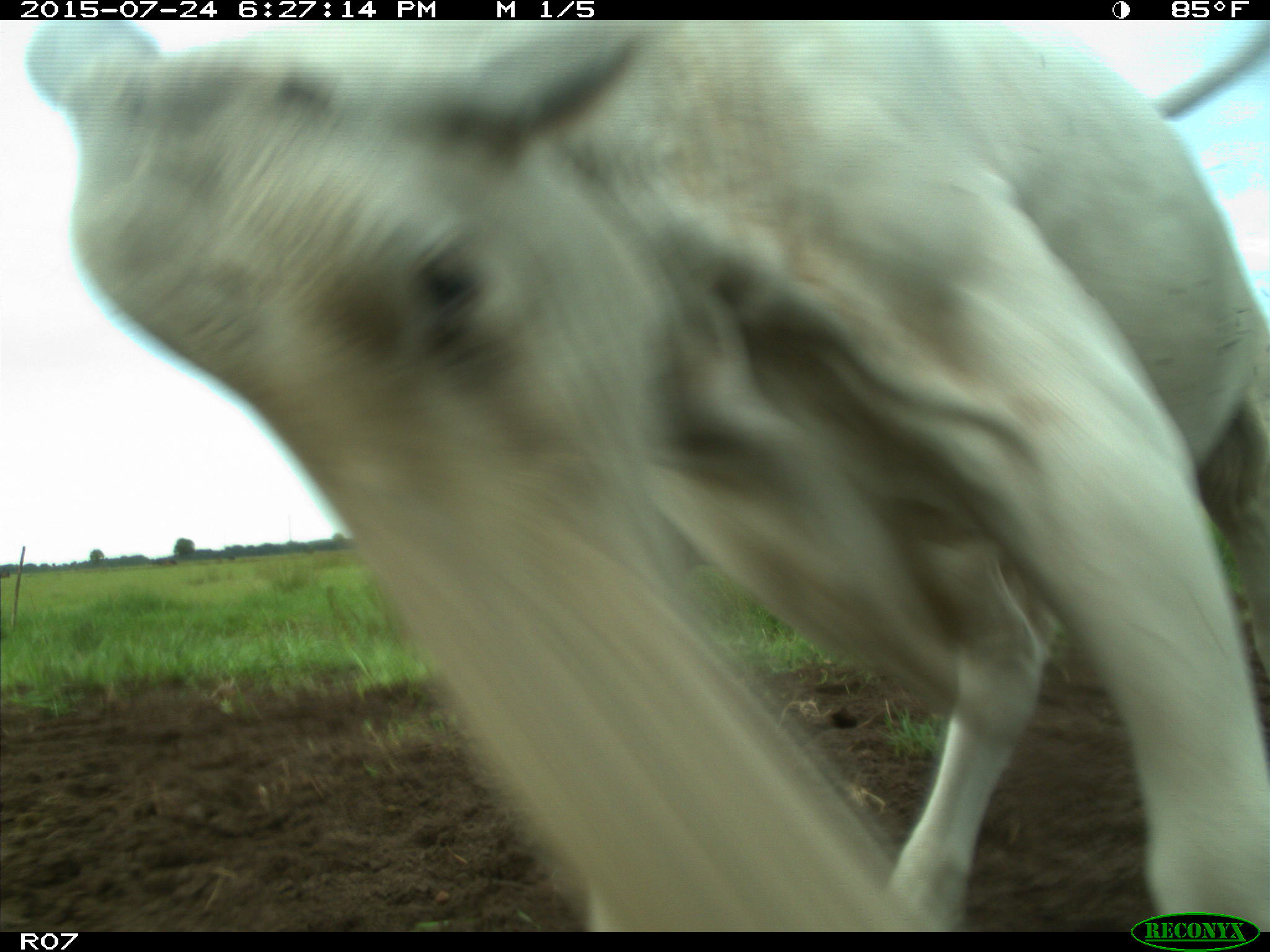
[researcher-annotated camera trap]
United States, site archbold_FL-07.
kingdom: Animalia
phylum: Chordata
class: Mammalia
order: Artiodactyla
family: Bovidae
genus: Bos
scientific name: Bos taurus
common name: domestic cow